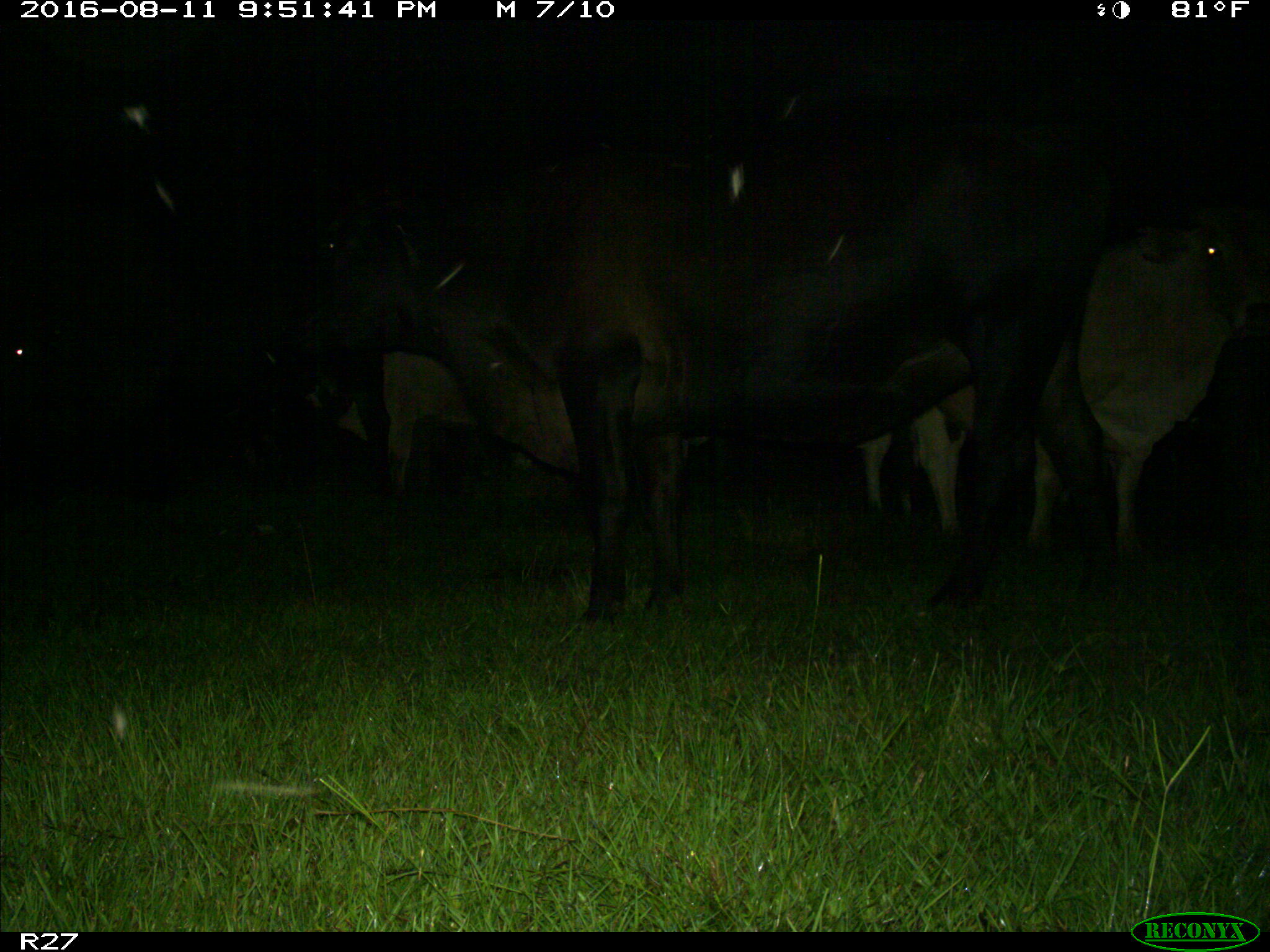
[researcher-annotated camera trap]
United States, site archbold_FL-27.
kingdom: Animalia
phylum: Chordata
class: Mammalia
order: Artiodactyla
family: Bovidae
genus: Bos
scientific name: Bos taurus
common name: domestic cow